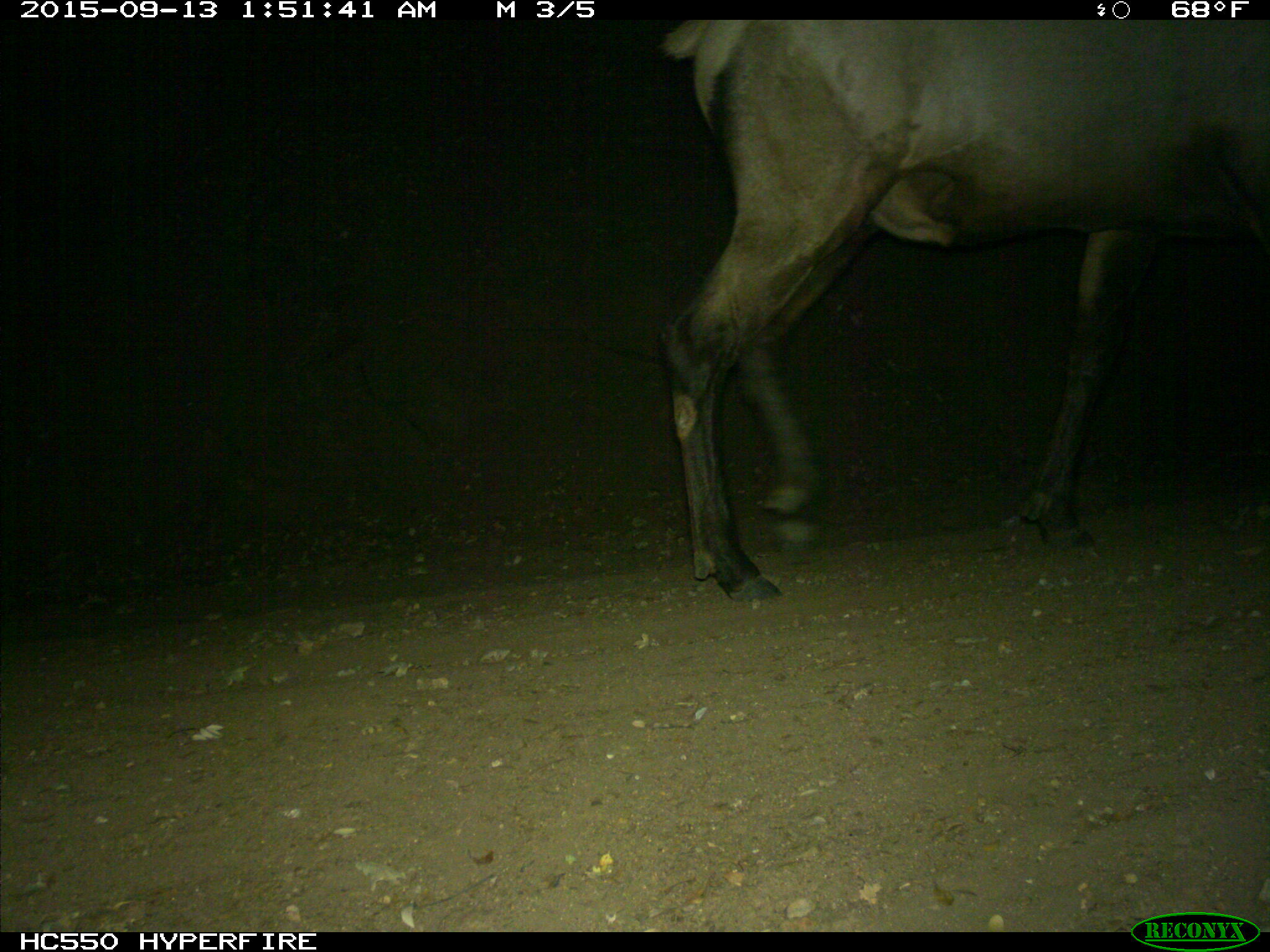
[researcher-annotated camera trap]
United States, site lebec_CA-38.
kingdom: Animalia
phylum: Chordata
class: Mammalia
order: Artiodactyla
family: Cervidae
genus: Cervus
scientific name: Cervus canadensis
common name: elk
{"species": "Cervus canadensis (elk)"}